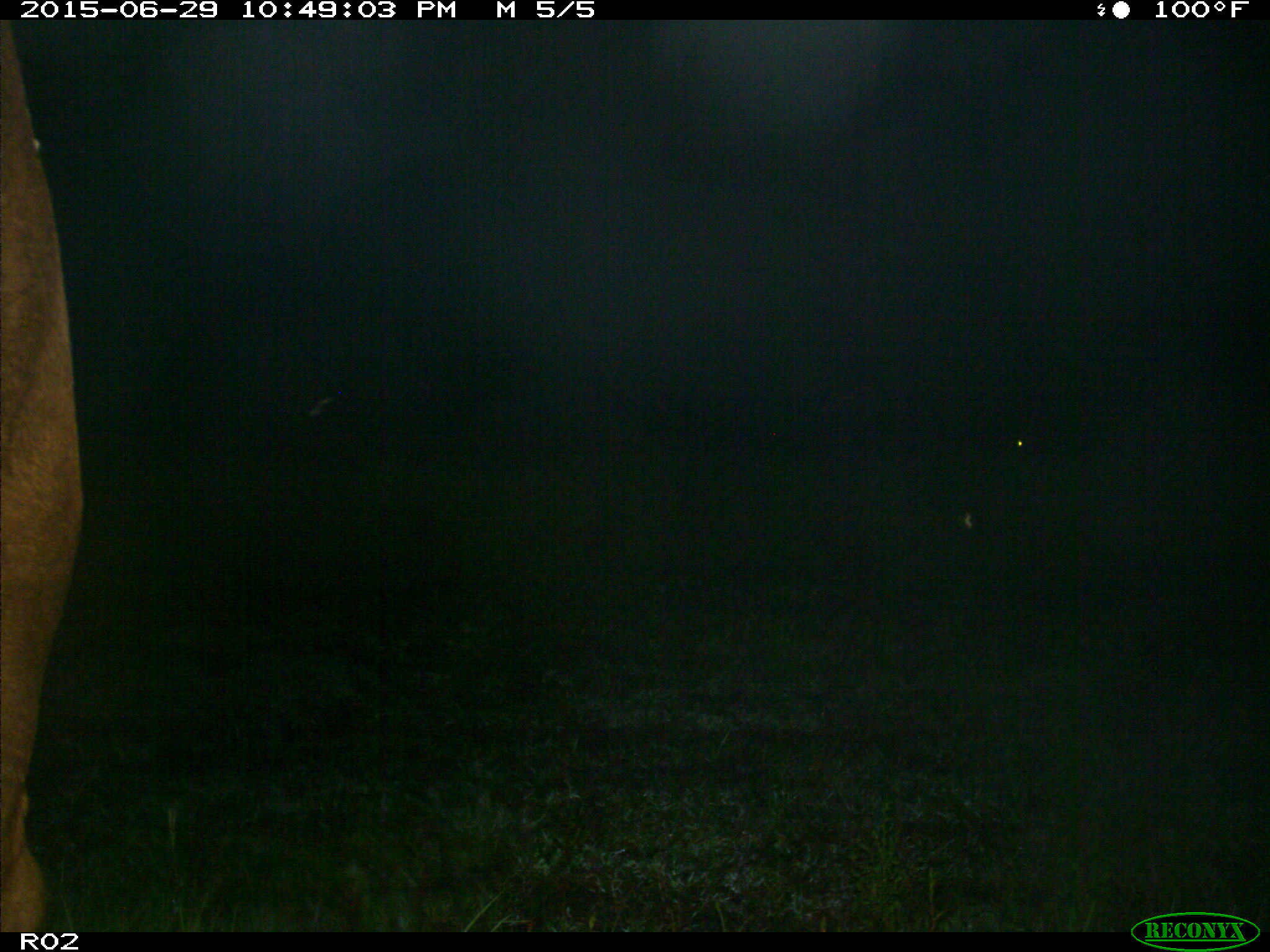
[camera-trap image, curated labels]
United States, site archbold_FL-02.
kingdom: Animalia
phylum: Chordata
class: Mammalia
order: Artiodactyla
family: Bovidae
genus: Bos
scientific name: Bos taurus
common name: domestic cow